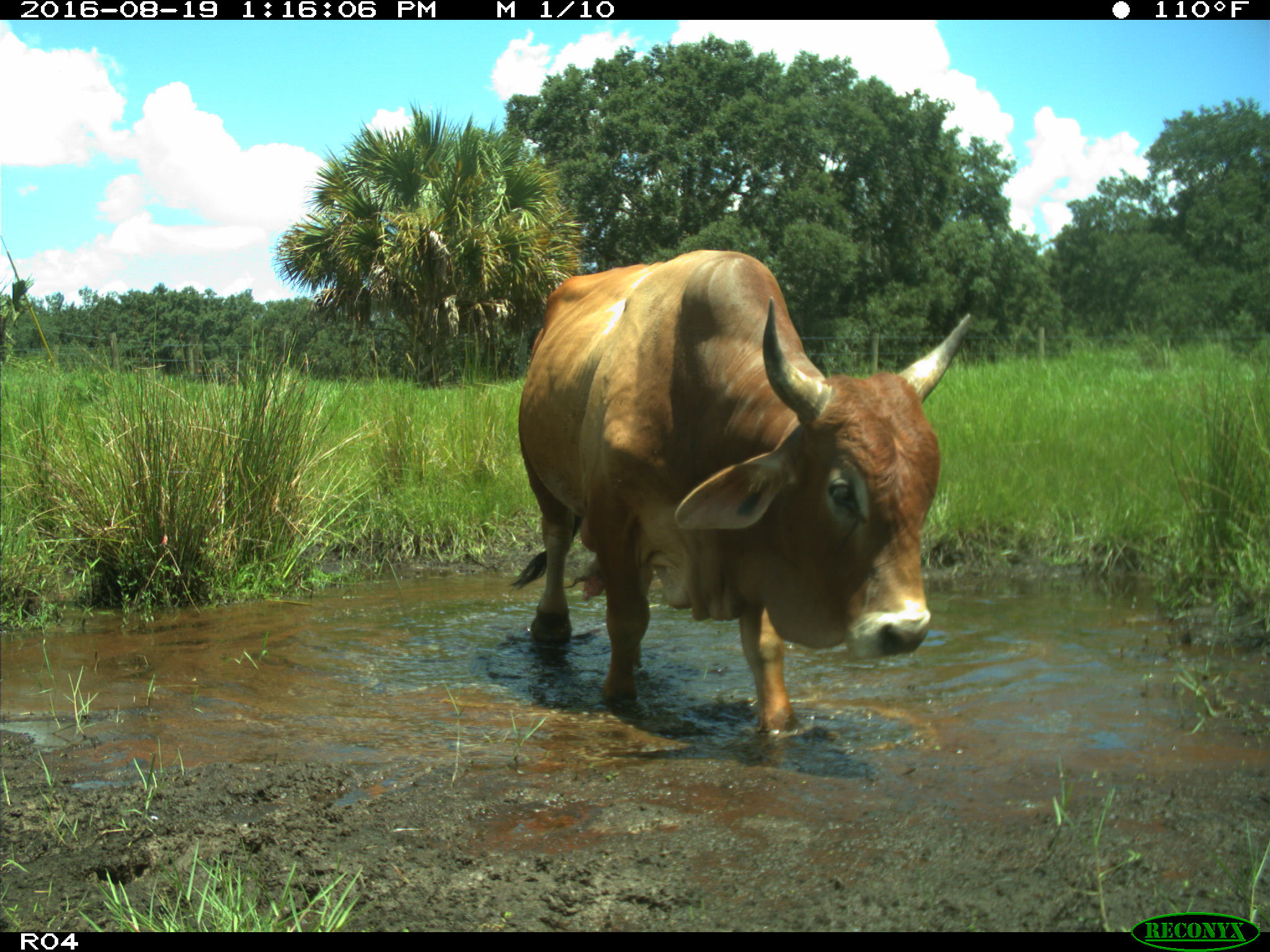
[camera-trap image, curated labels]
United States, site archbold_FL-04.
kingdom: Animalia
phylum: Chordata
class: Mammalia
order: Artiodactyla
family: Bovidae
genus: Bos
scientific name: Bos taurus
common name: domestic cow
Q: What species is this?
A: Bos taurus (domestic cow).